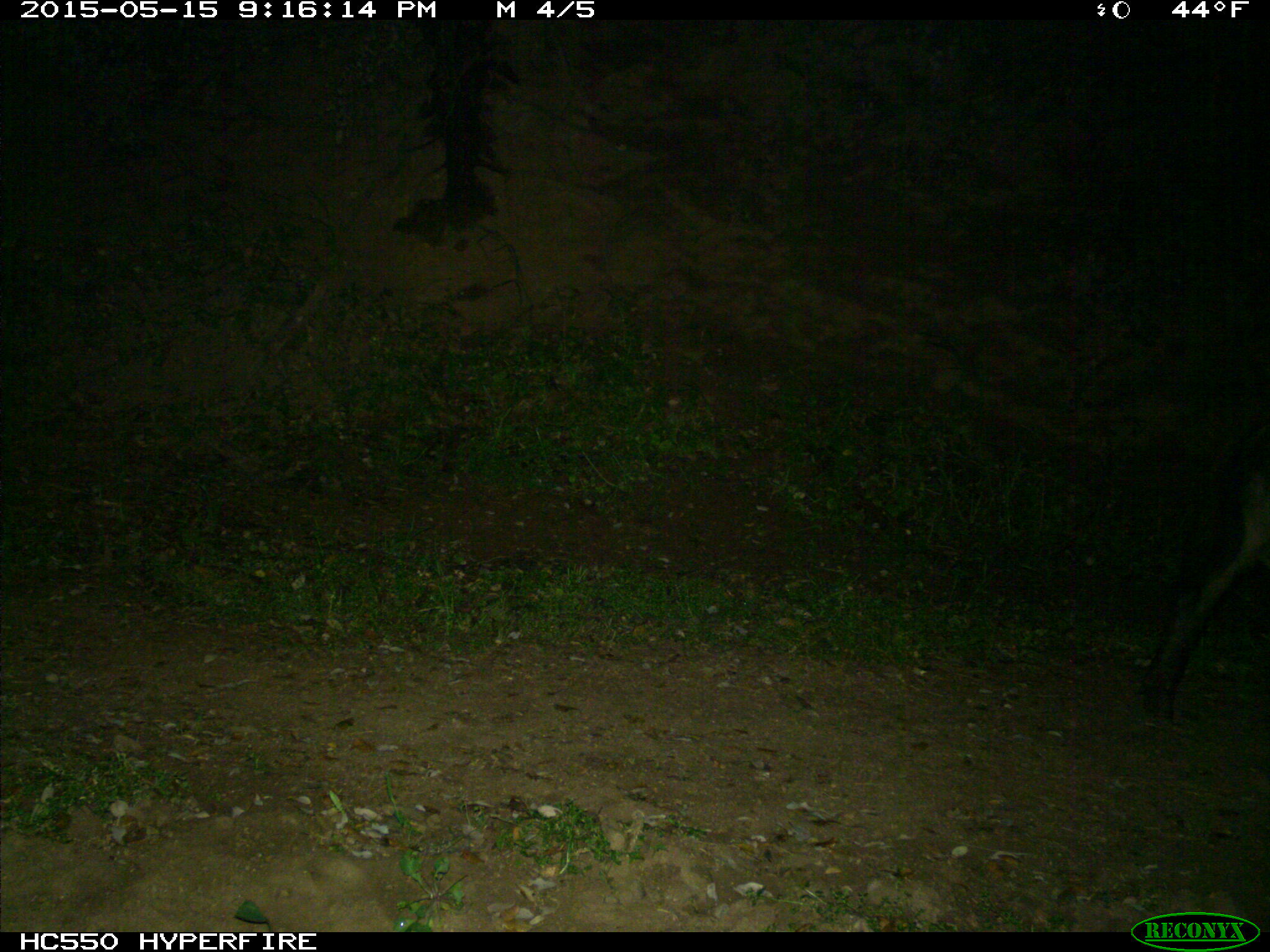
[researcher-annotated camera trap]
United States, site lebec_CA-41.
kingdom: Animalia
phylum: Chordata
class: Mammalia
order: Artiodactyla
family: Suidae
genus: Sus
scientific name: Sus scrofa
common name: wild boar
Sus scrofa (wild boar).